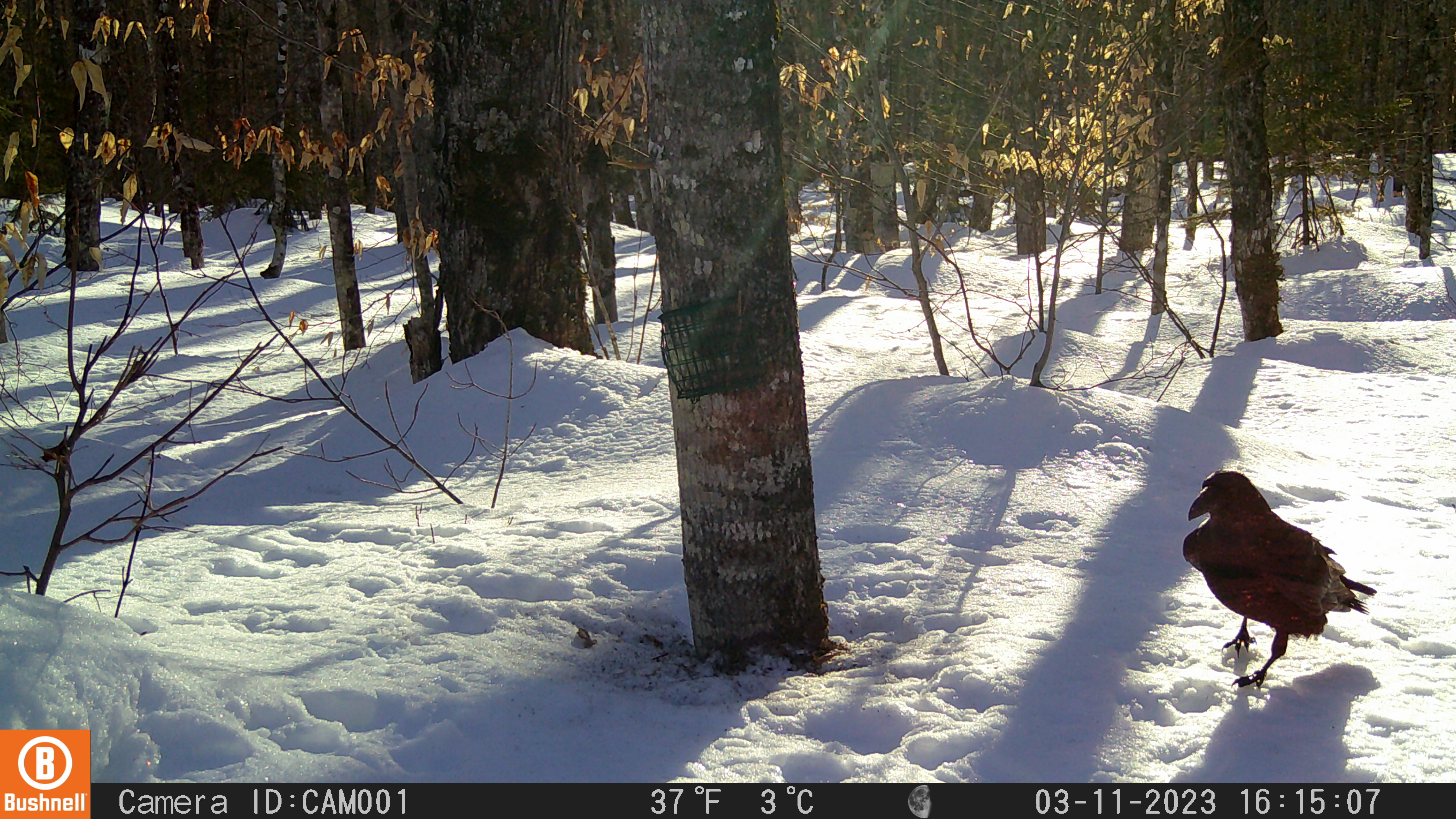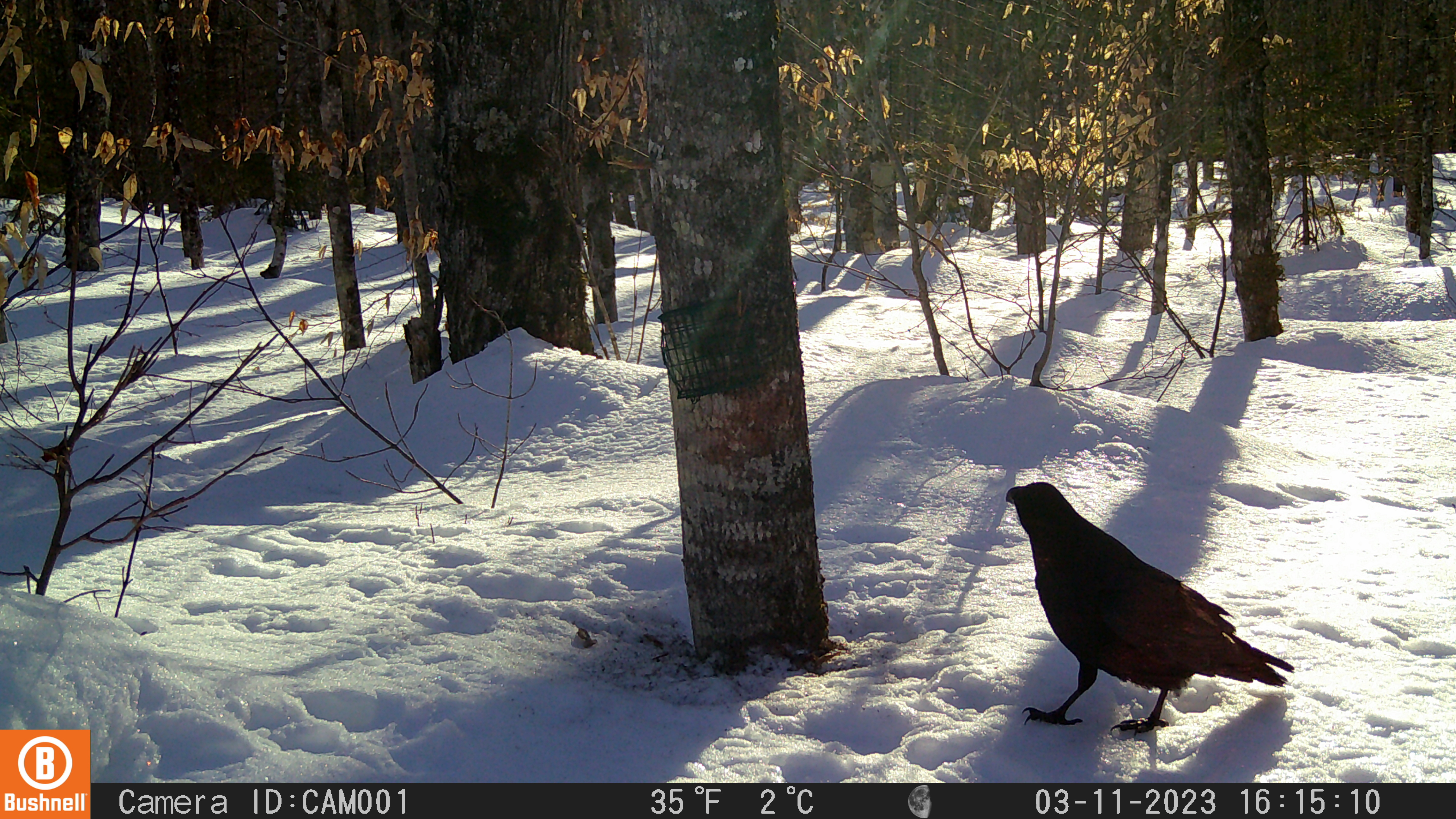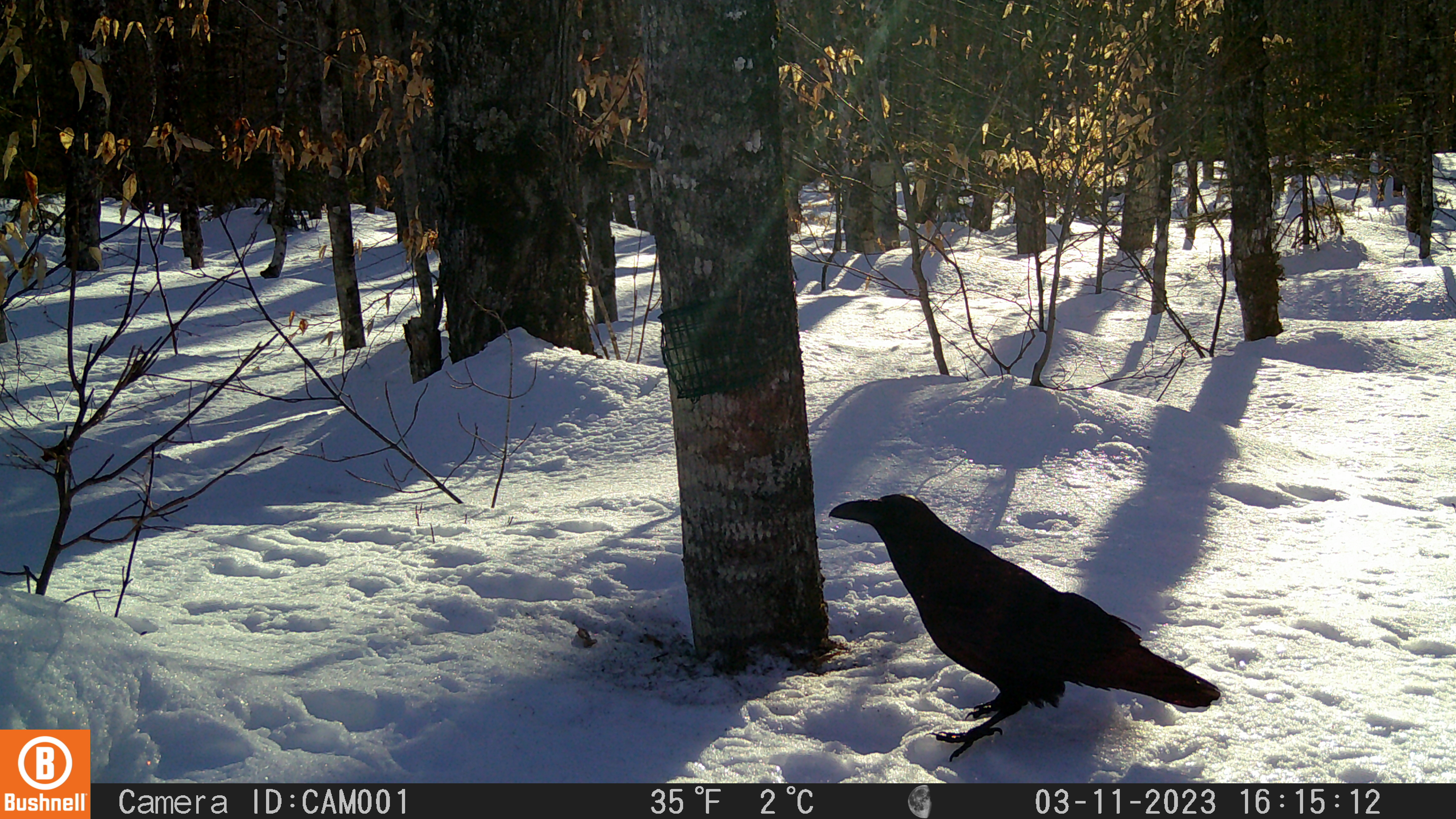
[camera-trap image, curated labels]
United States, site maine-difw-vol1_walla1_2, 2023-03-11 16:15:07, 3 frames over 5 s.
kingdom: Animalia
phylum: Chordata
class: Aves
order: Passeriformes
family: Corvidae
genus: Corvus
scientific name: Corvus corax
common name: common raven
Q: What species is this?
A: Common raven (Corvus corax).